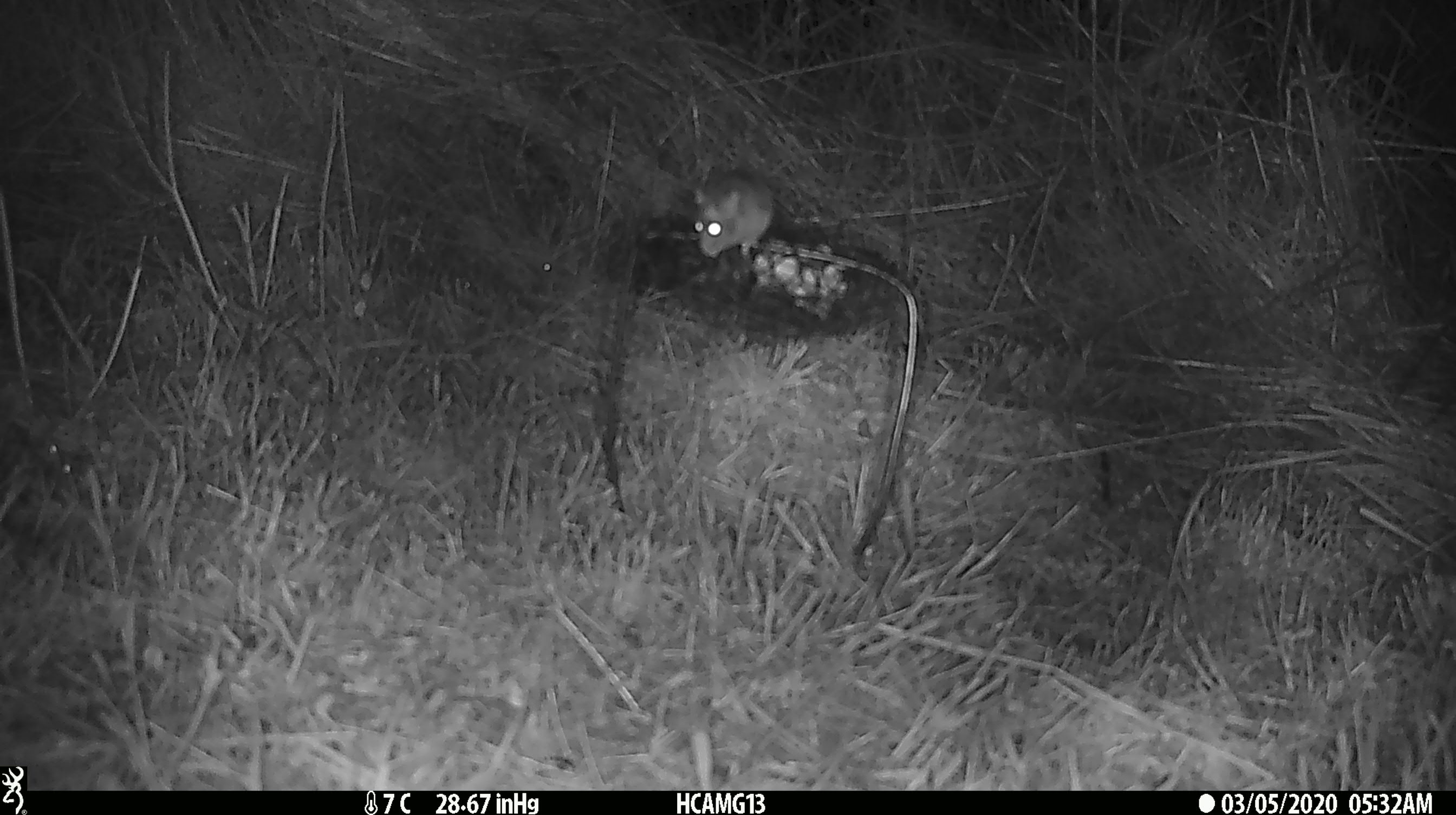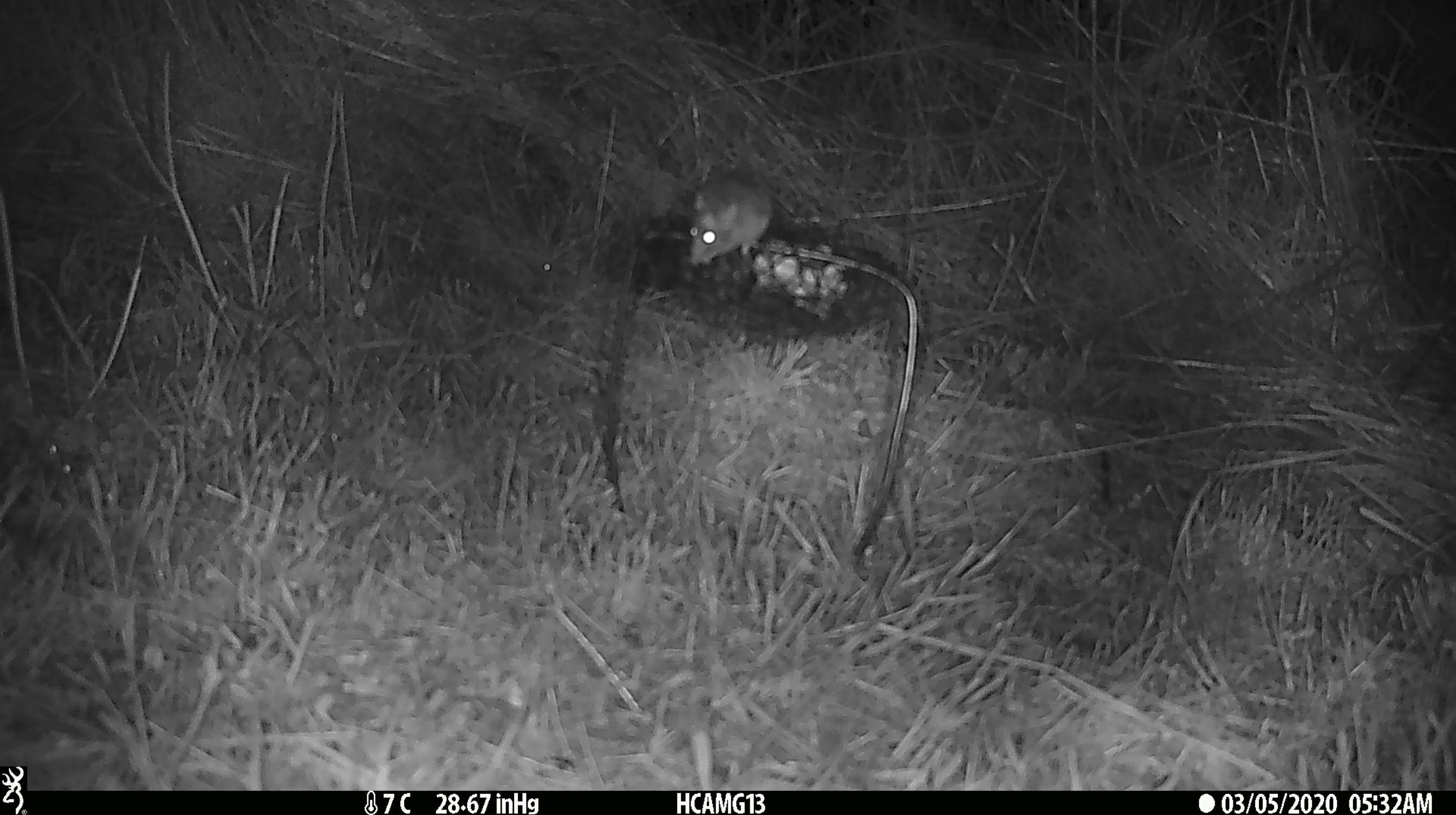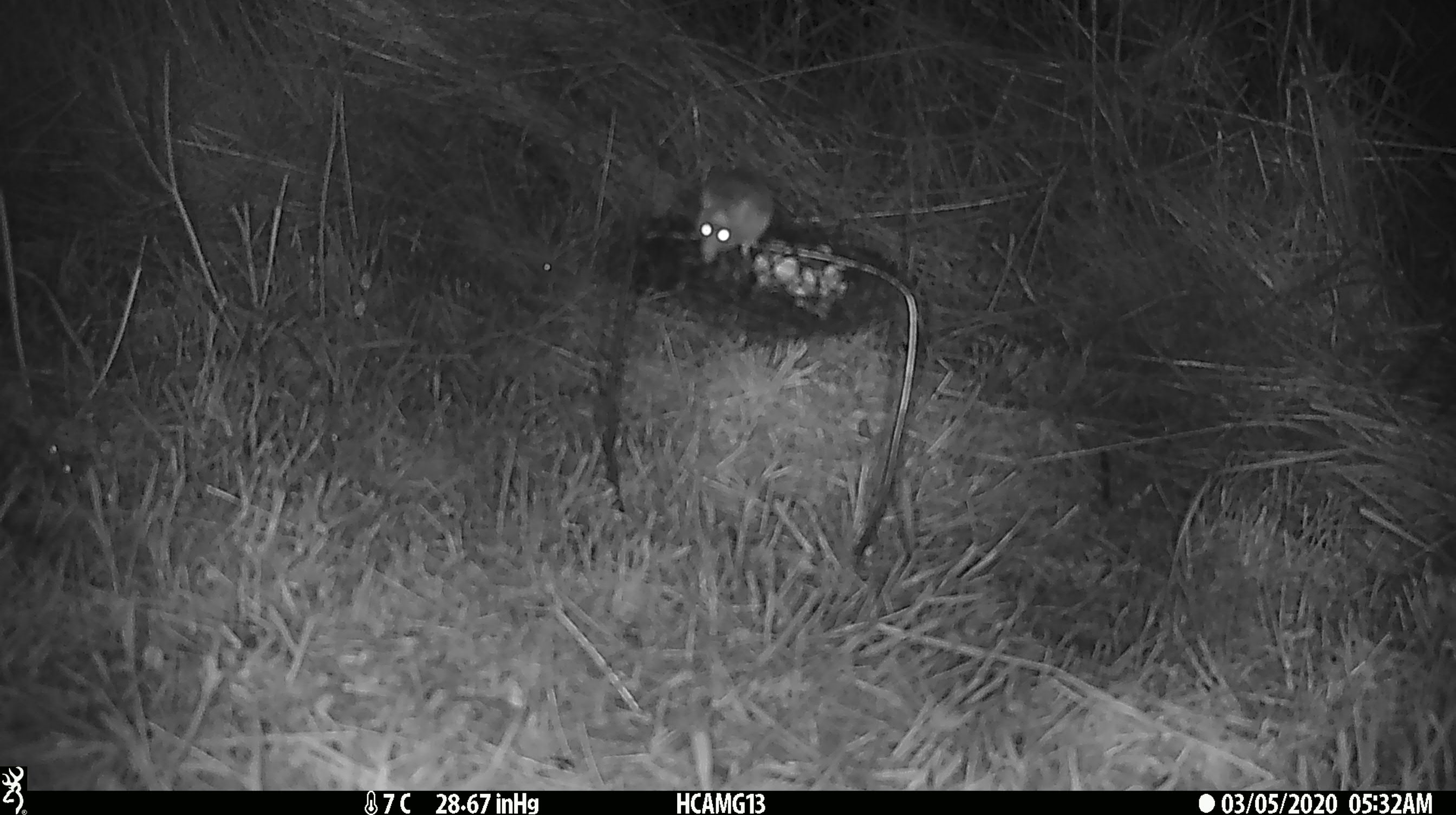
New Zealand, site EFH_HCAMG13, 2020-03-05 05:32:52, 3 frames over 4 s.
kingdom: Animalia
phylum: Chordata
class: Mammalia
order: Rodentia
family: Muridae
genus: Mus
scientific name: Mus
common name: mouse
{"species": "mouse (Mus)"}